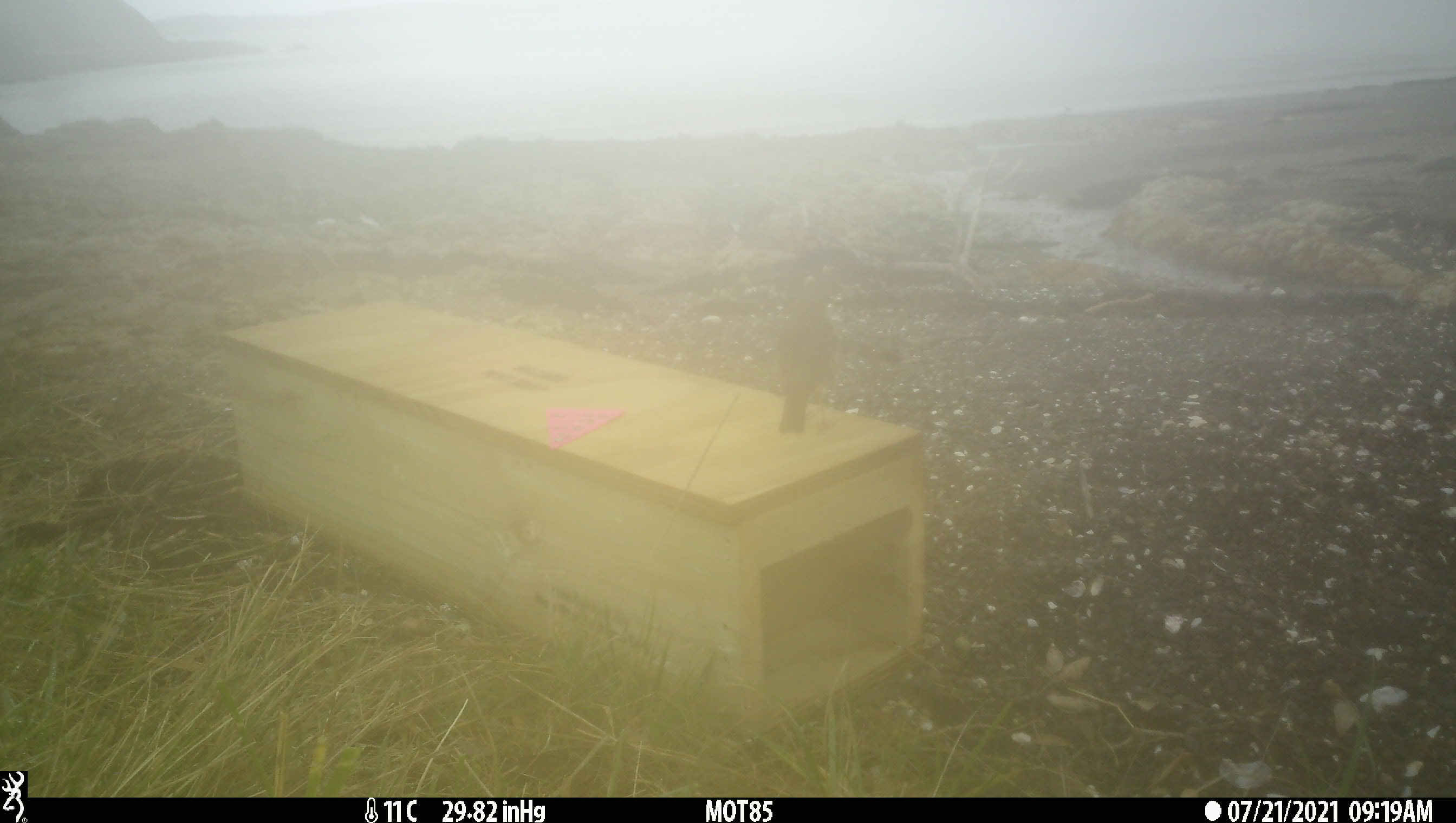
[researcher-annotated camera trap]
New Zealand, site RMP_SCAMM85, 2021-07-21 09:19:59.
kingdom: Animalia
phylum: Chordata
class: Aves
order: Passeriformes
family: Turdidae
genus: Turdus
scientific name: Turdus philomelos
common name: song thrush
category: thrush